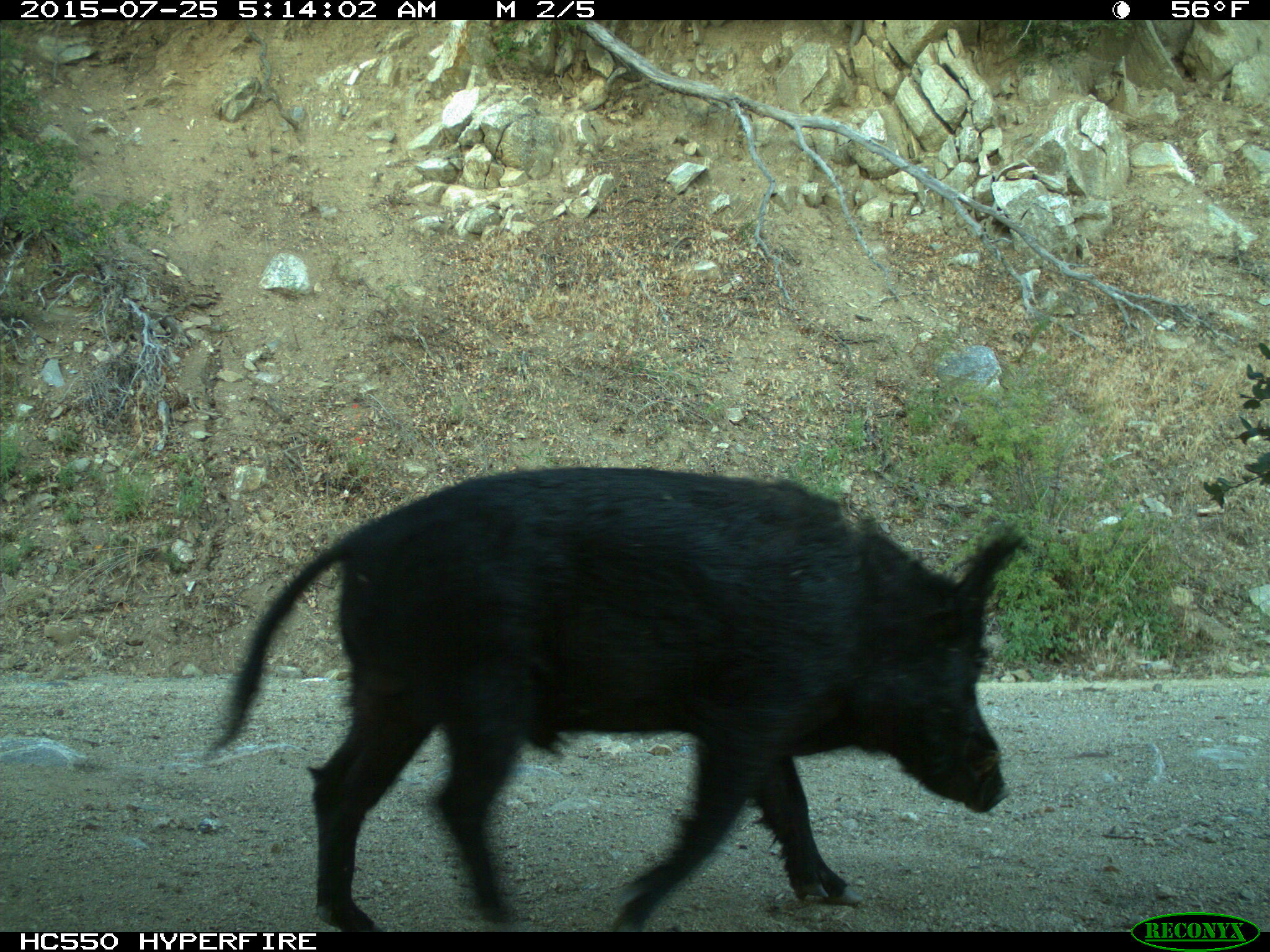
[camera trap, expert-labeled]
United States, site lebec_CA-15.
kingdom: Animalia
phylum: Chordata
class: Mammalia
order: Artiodactyla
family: Suidae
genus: Sus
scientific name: Sus scrofa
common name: wild boar